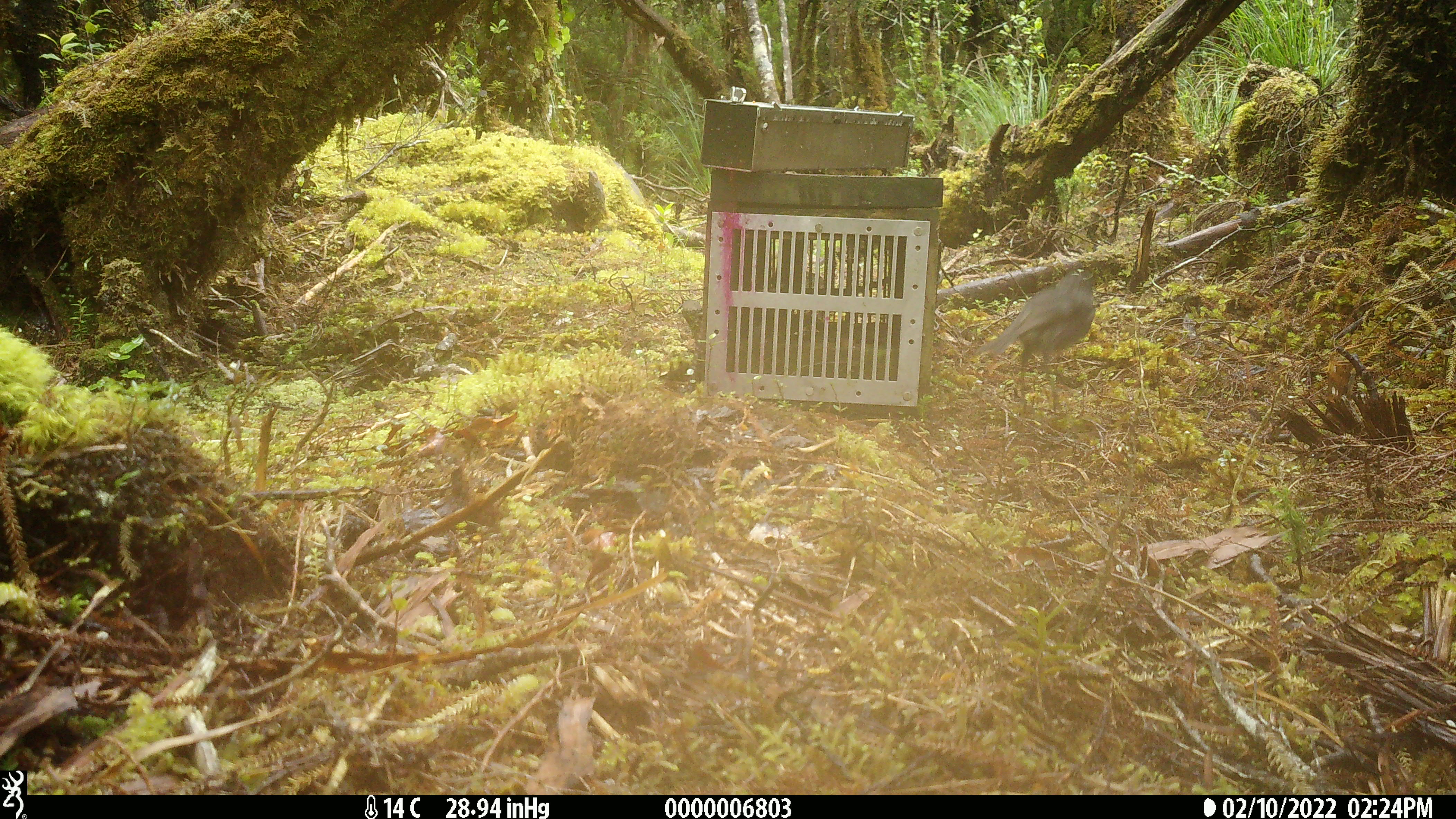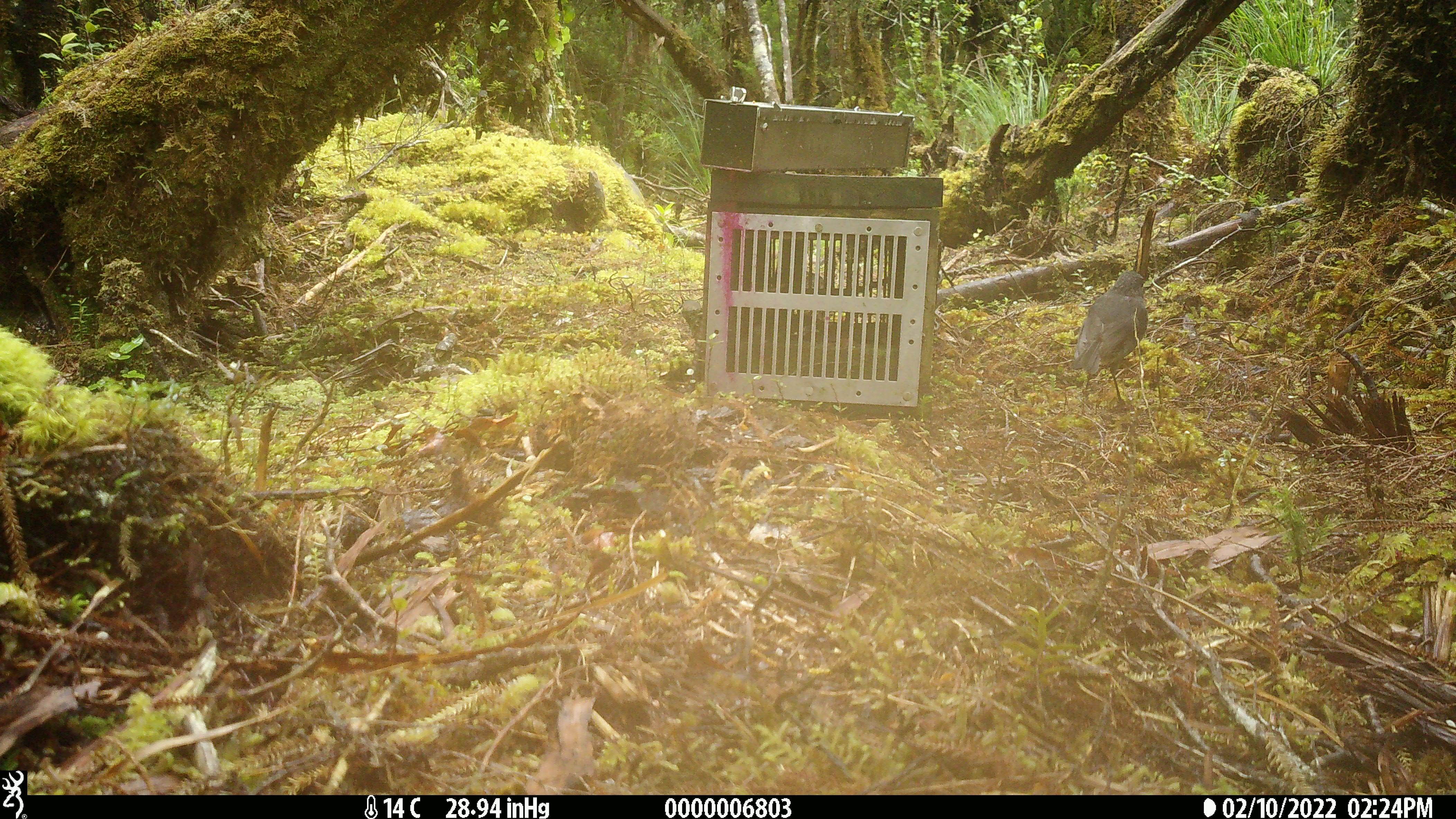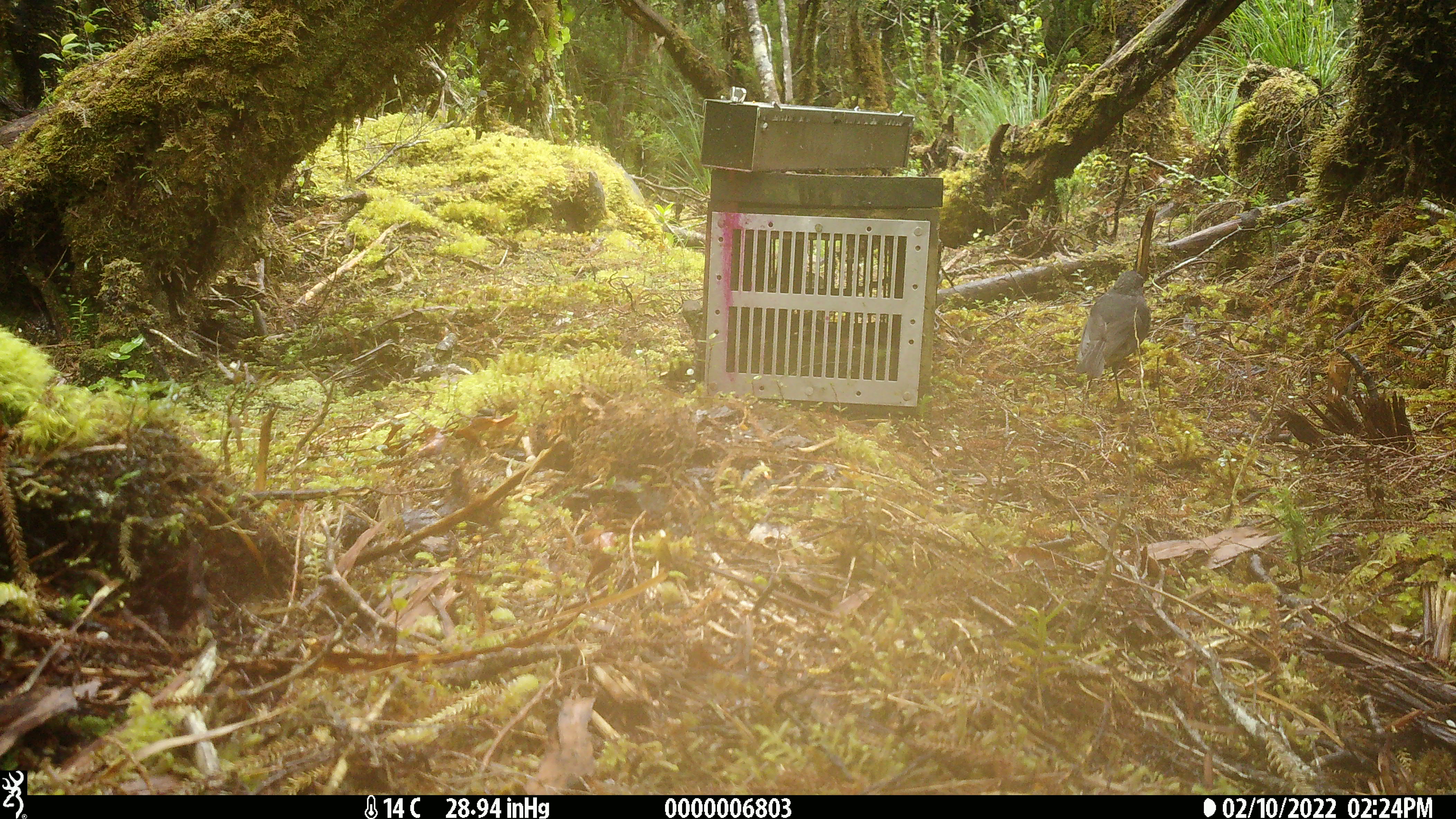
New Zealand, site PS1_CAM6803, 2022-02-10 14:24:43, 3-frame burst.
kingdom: Animalia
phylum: Chordata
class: Aves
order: Passeriformes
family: Petroicidae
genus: Petroica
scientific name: Petroica australis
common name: new zealand robin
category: robin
Robin (new zealand robin) (Petroica australis).